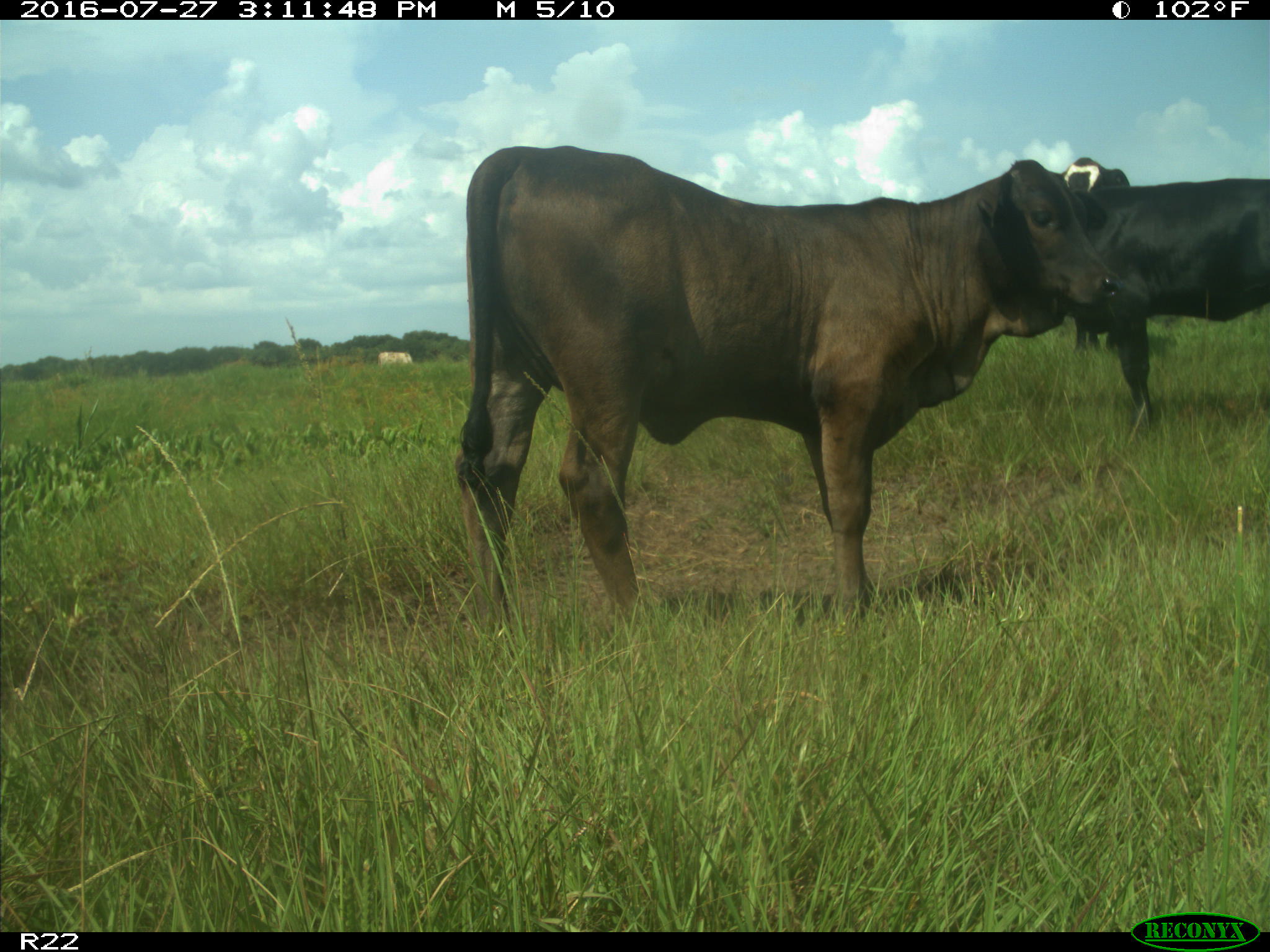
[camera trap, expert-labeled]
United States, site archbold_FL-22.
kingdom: Animalia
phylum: Chordata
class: Mammalia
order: Artiodactyla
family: Bovidae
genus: Bos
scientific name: Bos taurus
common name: domestic cow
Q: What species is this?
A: Bos taurus (domestic cow).